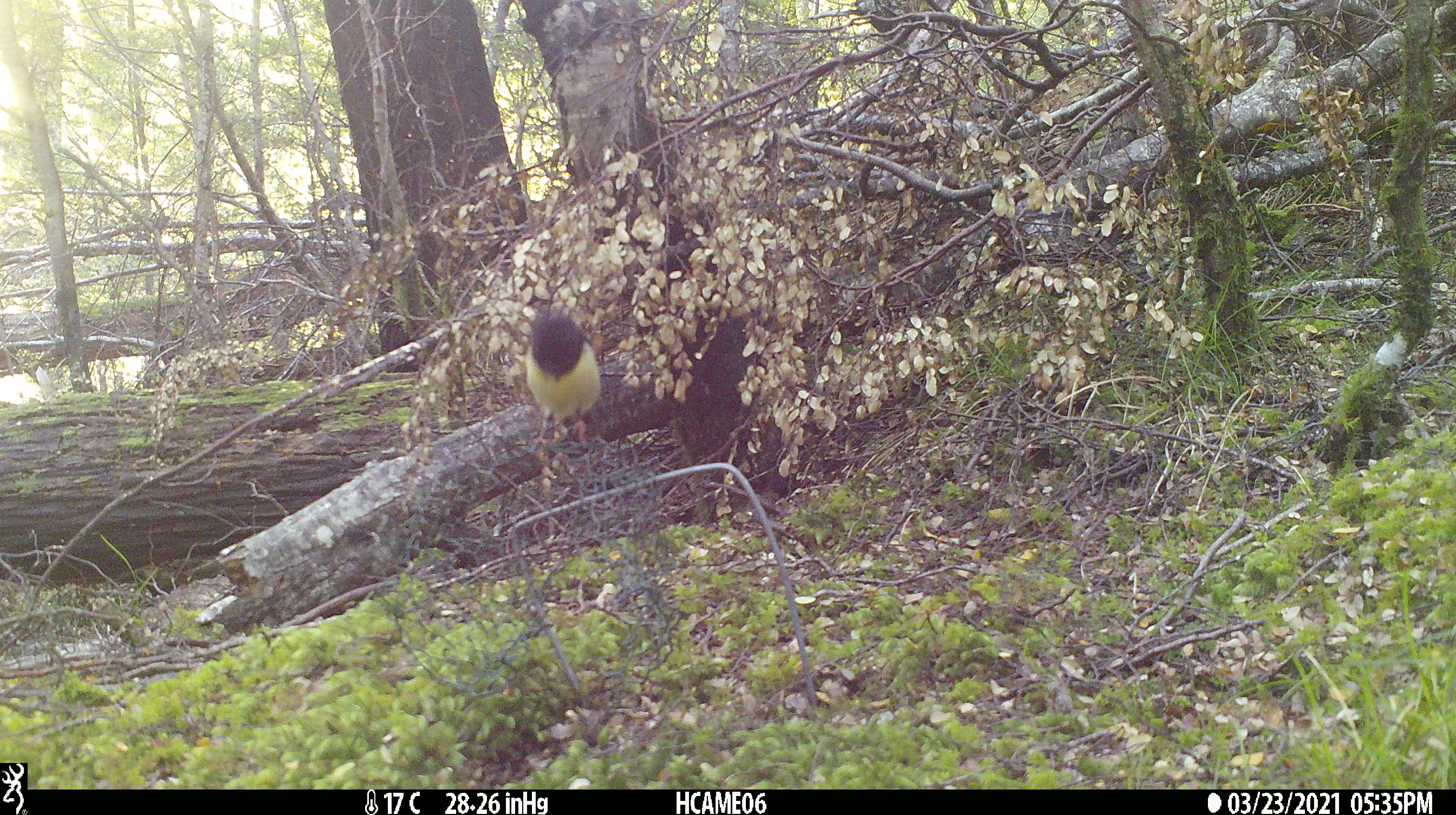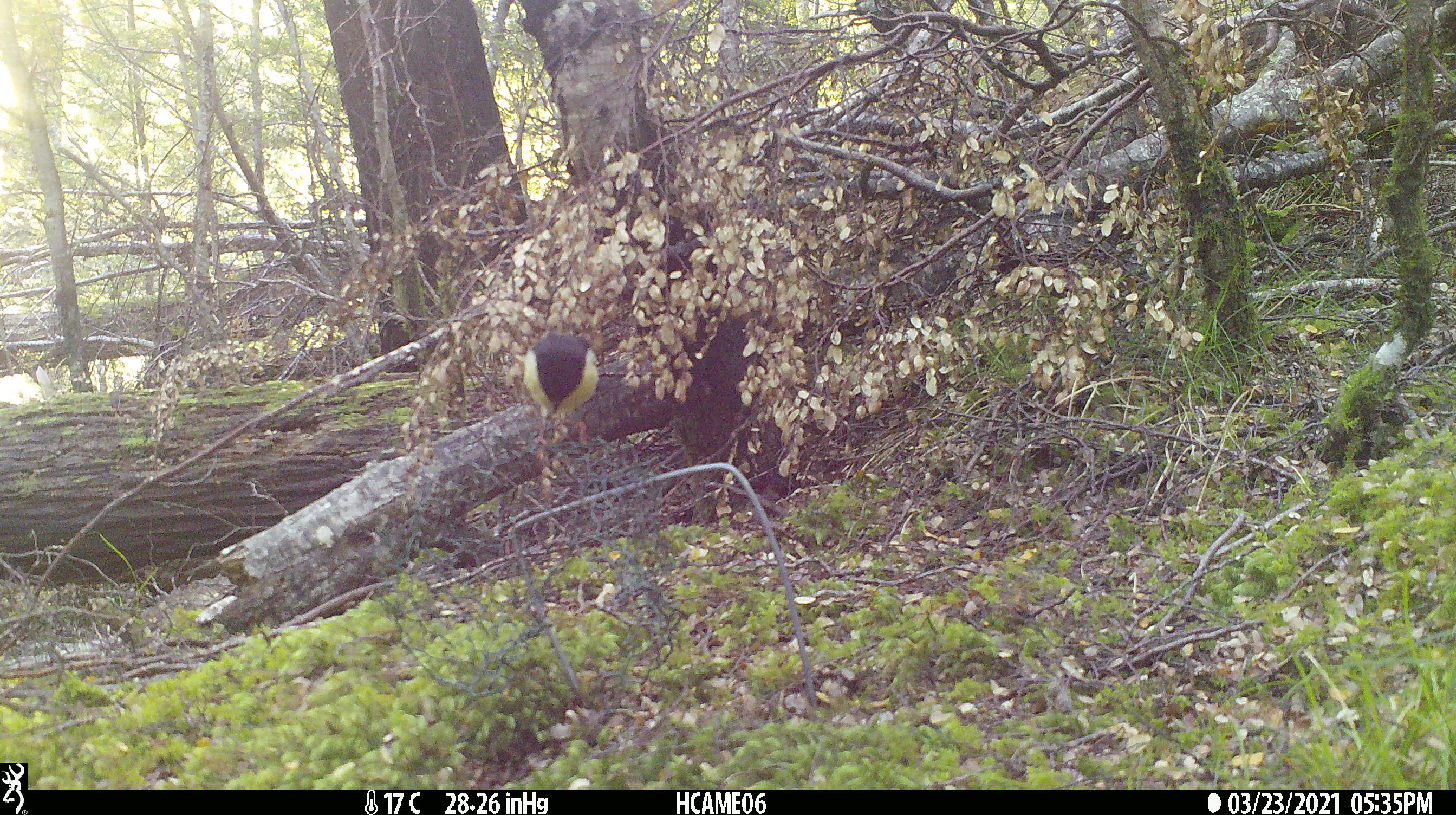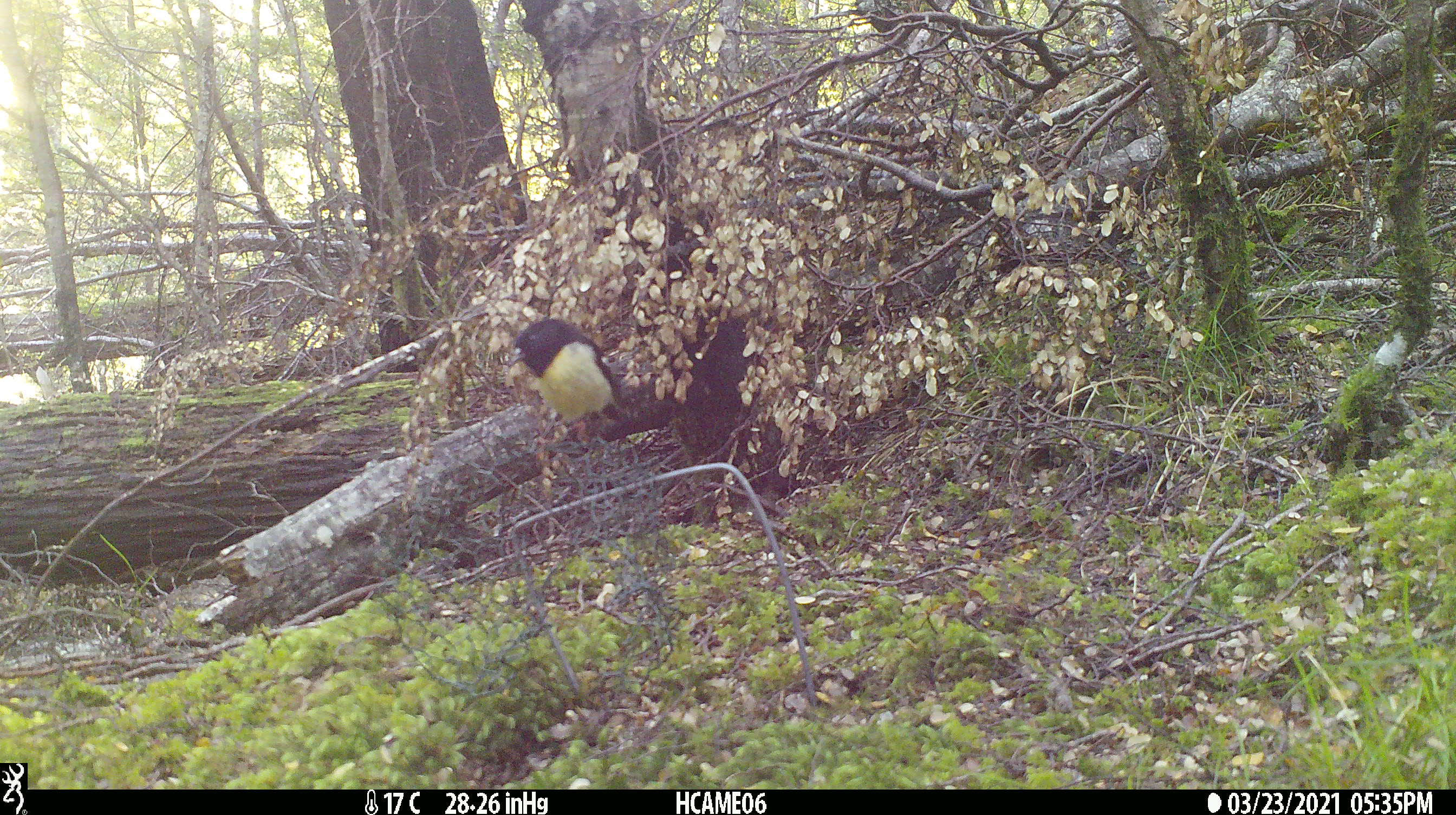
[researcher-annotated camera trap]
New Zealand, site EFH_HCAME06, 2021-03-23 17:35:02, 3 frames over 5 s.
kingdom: Animalia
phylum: Chordata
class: Aves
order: Passeriformes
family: Petroicidae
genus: Petroica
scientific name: Petroica macrocephala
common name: tomtit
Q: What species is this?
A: Tomtit (Petroica macrocephala).